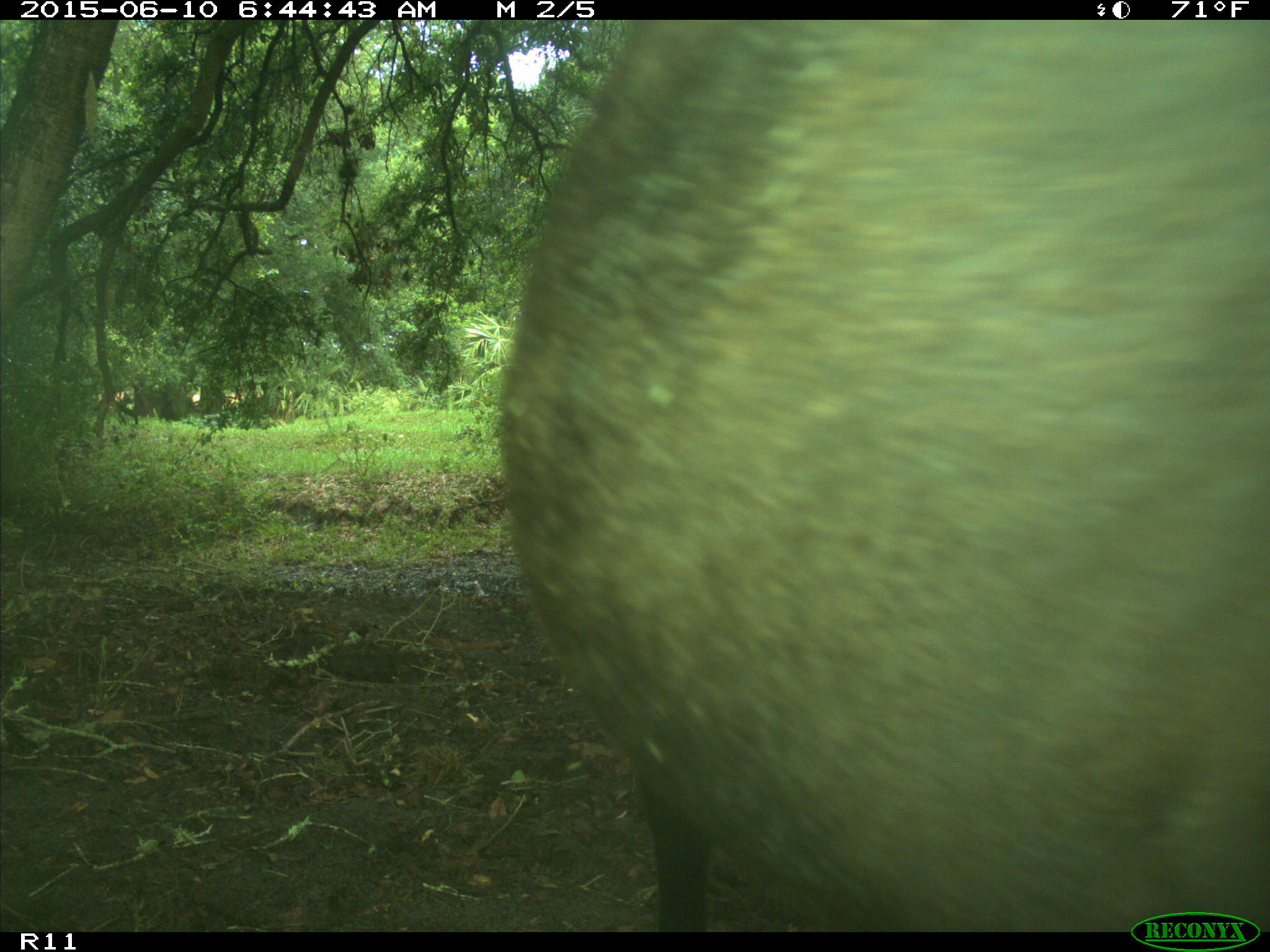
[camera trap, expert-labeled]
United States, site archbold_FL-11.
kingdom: Animalia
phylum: Chordata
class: Mammalia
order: Artiodactyla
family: Bovidae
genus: Bos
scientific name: Bos taurus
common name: domestic cow